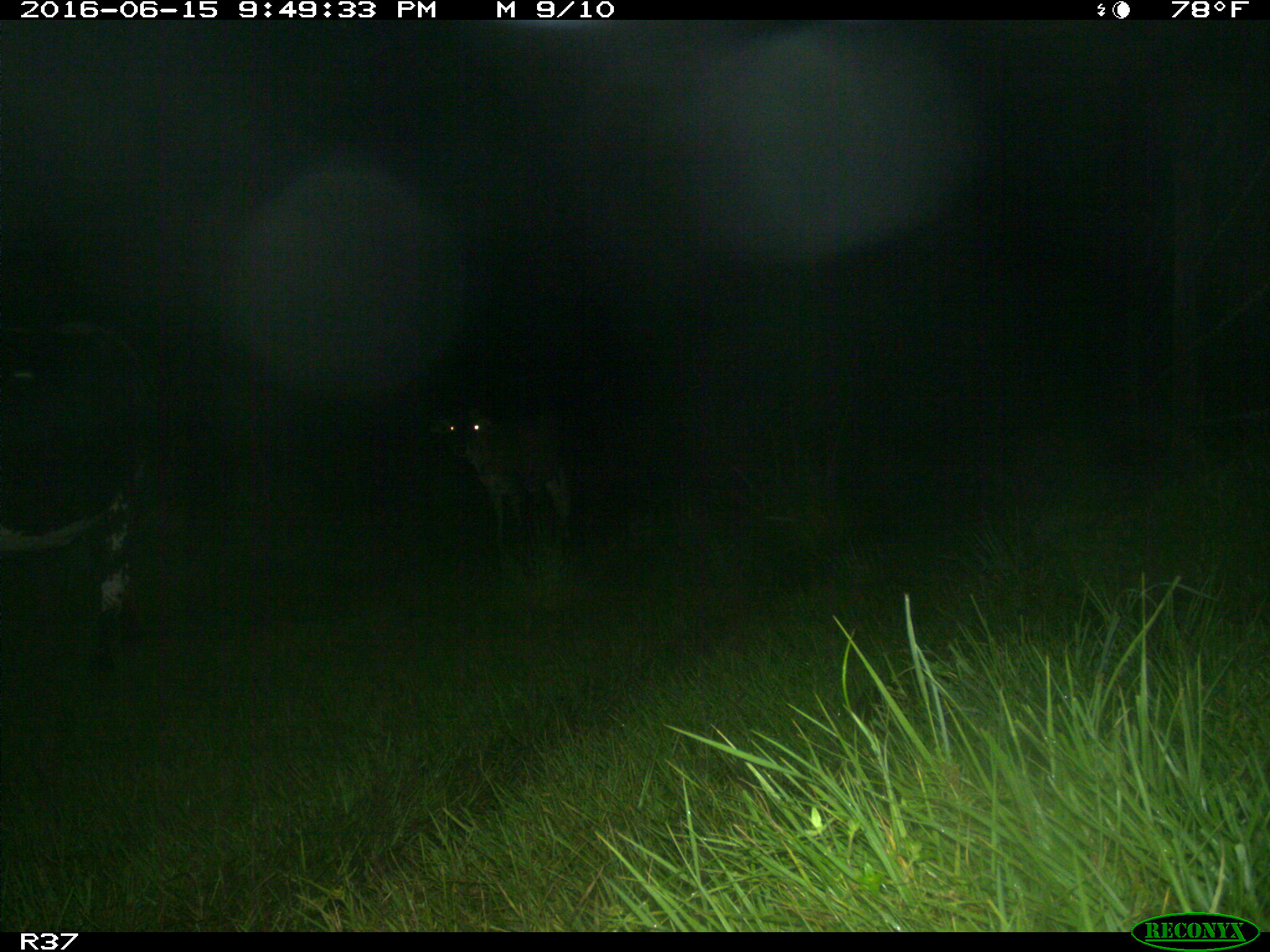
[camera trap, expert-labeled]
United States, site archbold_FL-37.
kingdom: Animalia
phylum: Chordata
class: Mammalia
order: Artiodactyla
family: Bovidae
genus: Bos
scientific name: Bos taurus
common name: domestic cow